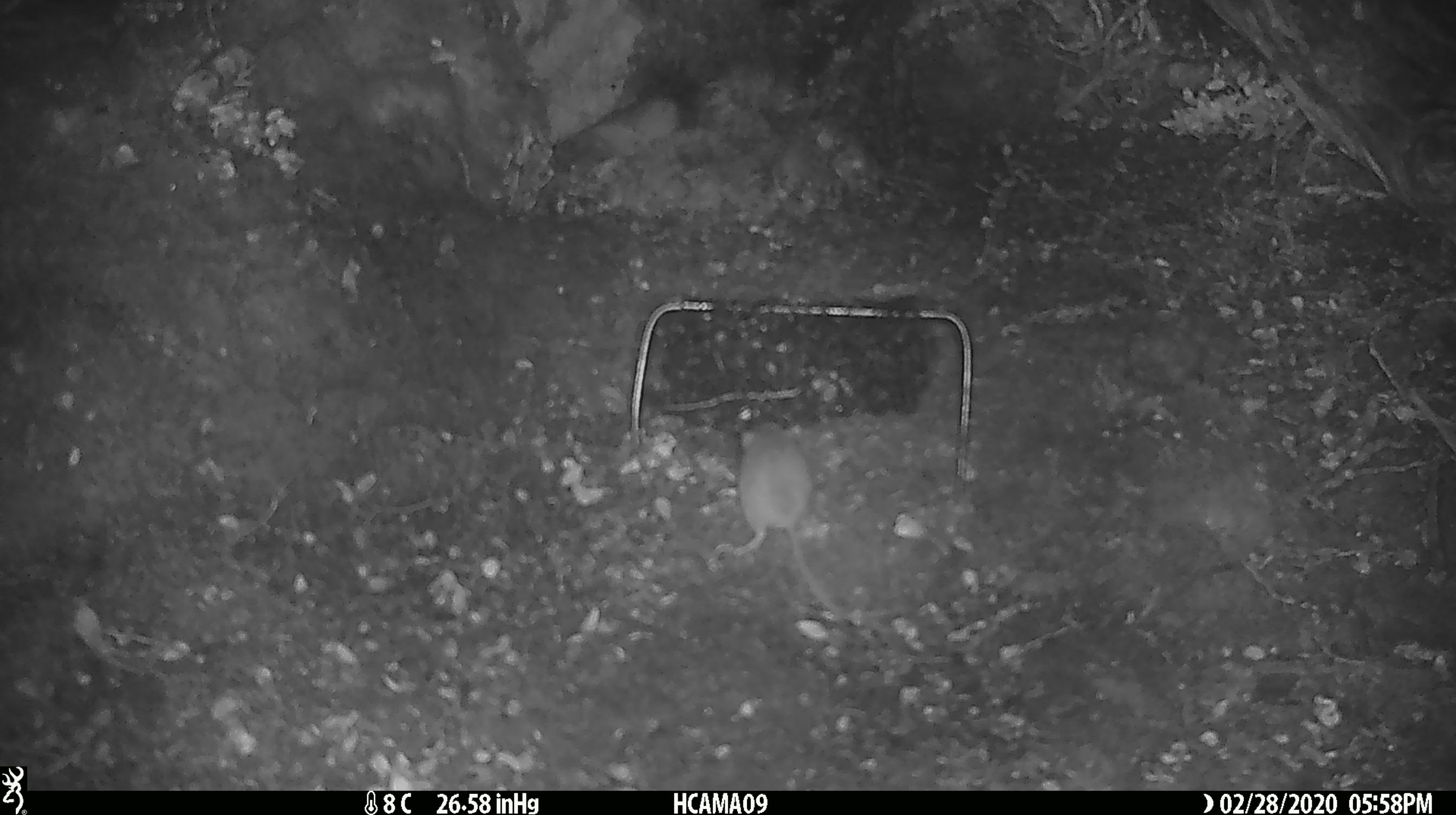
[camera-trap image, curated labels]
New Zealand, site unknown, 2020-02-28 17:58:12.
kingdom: Animalia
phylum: Chordata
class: Mammalia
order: Rodentia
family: Muridae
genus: Mus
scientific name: Mus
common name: mouse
Mouse (Mus).